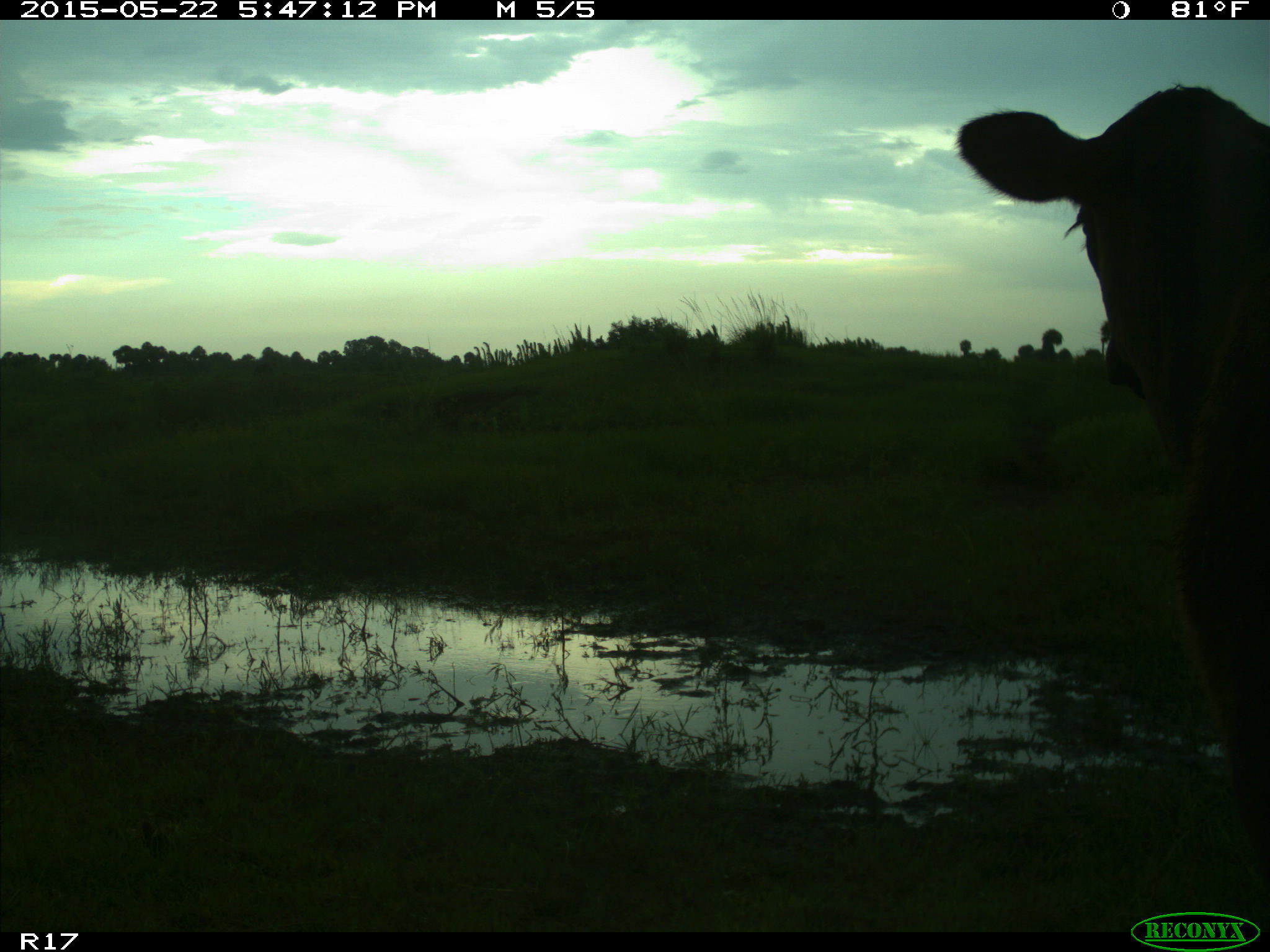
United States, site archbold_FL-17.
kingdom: Animalia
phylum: Chordata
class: Mammalia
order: Artiodactyla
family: Bovidae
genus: Bos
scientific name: Bos taurus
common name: domestic cow